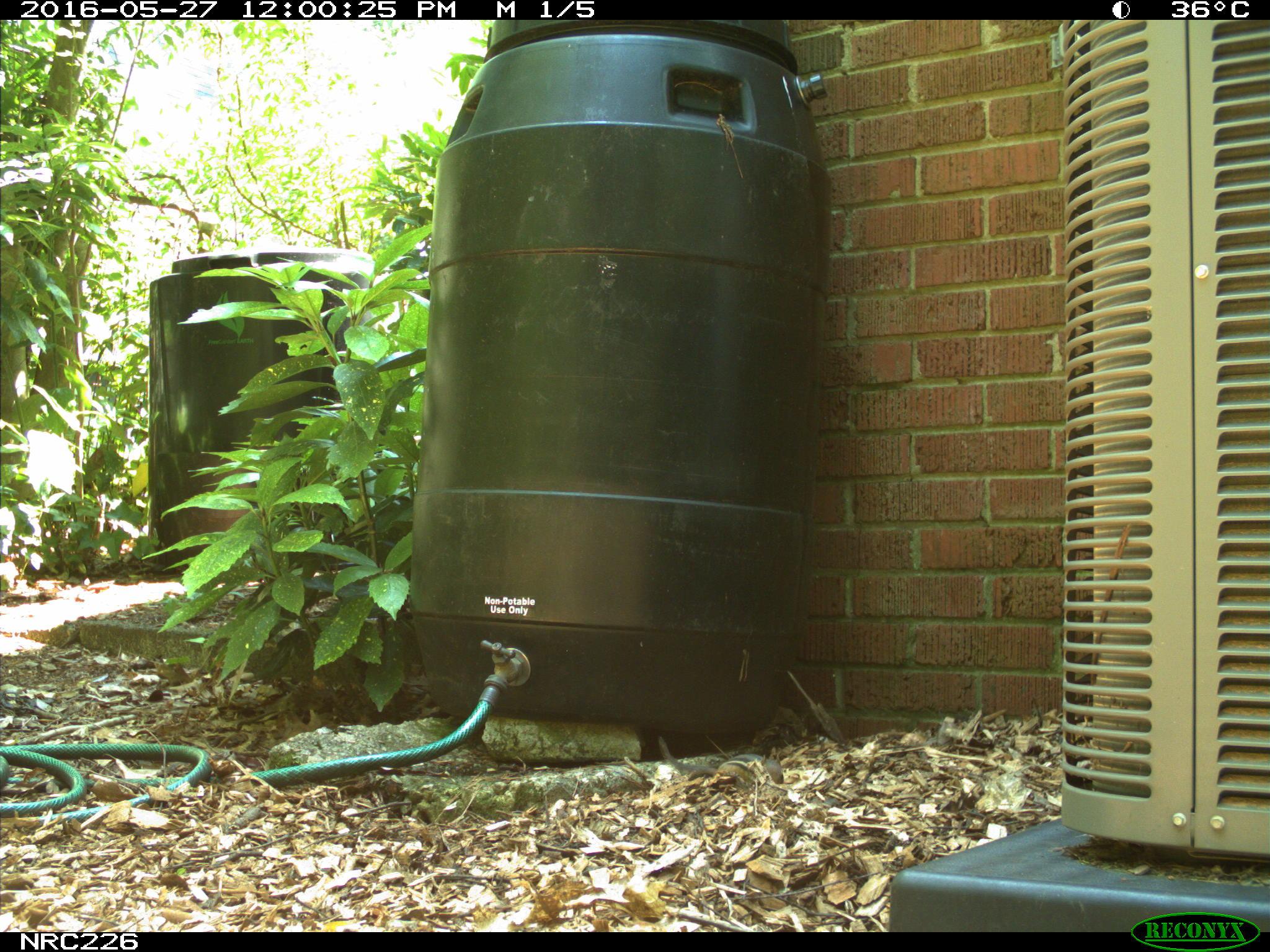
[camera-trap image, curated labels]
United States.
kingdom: Animalia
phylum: Chordata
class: Mammalia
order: Rodentia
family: Sciuridae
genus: Tamias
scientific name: Tamias striatus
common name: eastern chipmunk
Eastern Chipmunk (Tamias striatus).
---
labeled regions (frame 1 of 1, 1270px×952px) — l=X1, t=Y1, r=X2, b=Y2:
Eastern Chipmunk: l=651, t=739, r=790, b=792